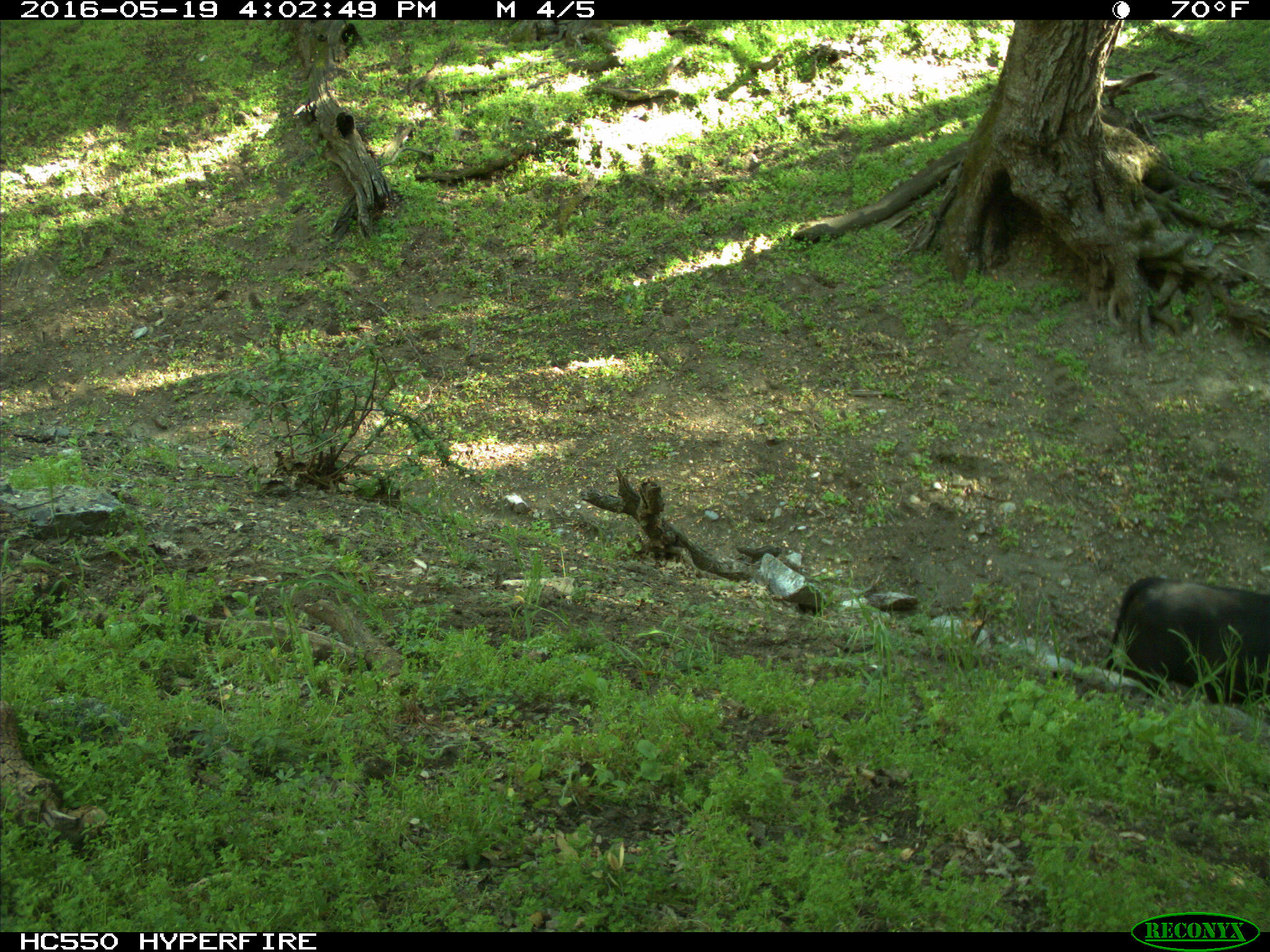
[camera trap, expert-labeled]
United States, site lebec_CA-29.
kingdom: Animalia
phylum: Chordata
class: Mammalia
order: Artiodactyla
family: Bovidae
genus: Bos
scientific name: Bos taurus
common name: domestic cow